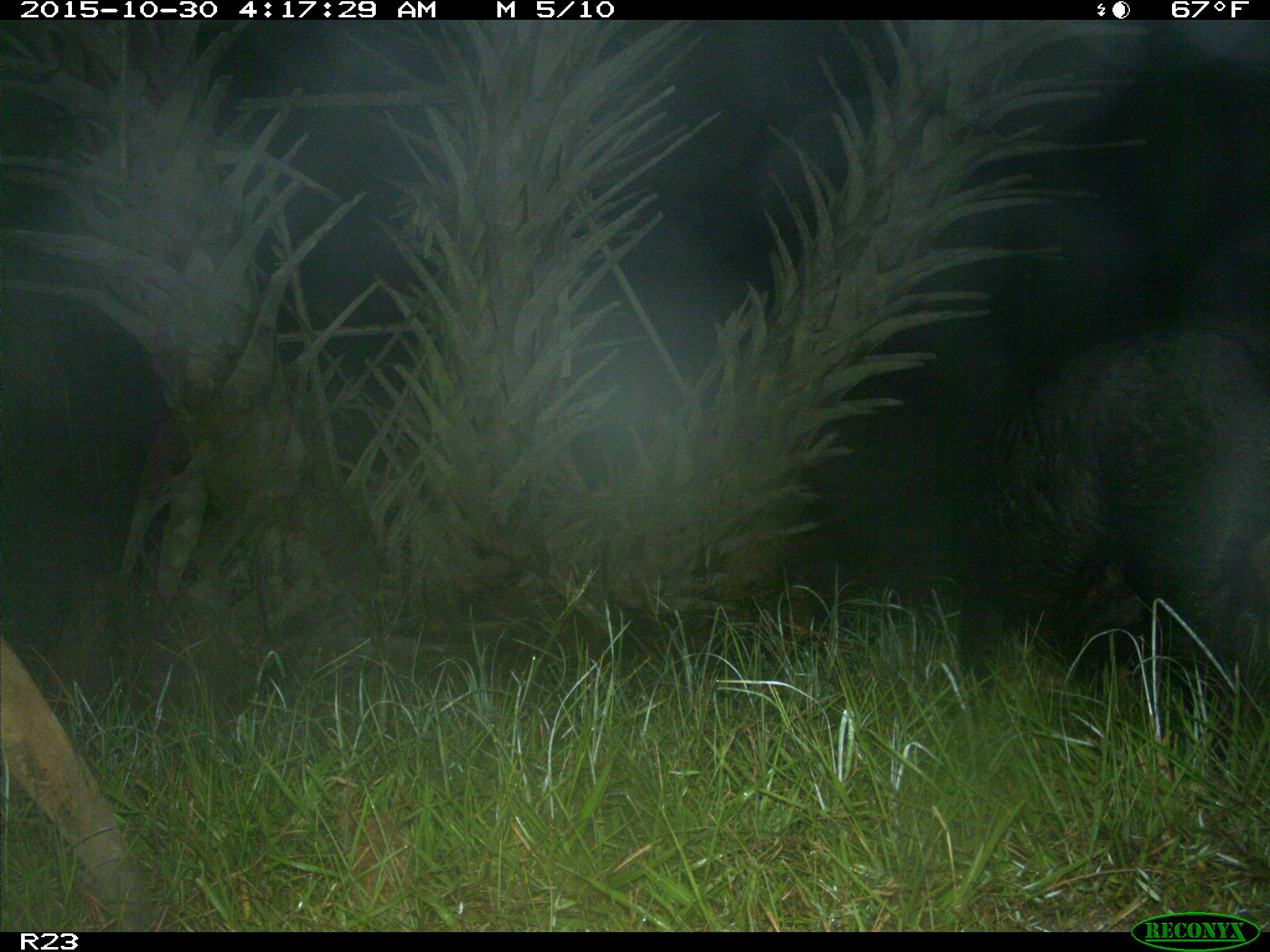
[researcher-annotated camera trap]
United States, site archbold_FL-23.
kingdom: Animalia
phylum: Chordata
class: Mammalia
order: Artiodactyla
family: Suidae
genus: Sus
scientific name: Sus scrofa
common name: wild boar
Sus scrofa (wild boar).